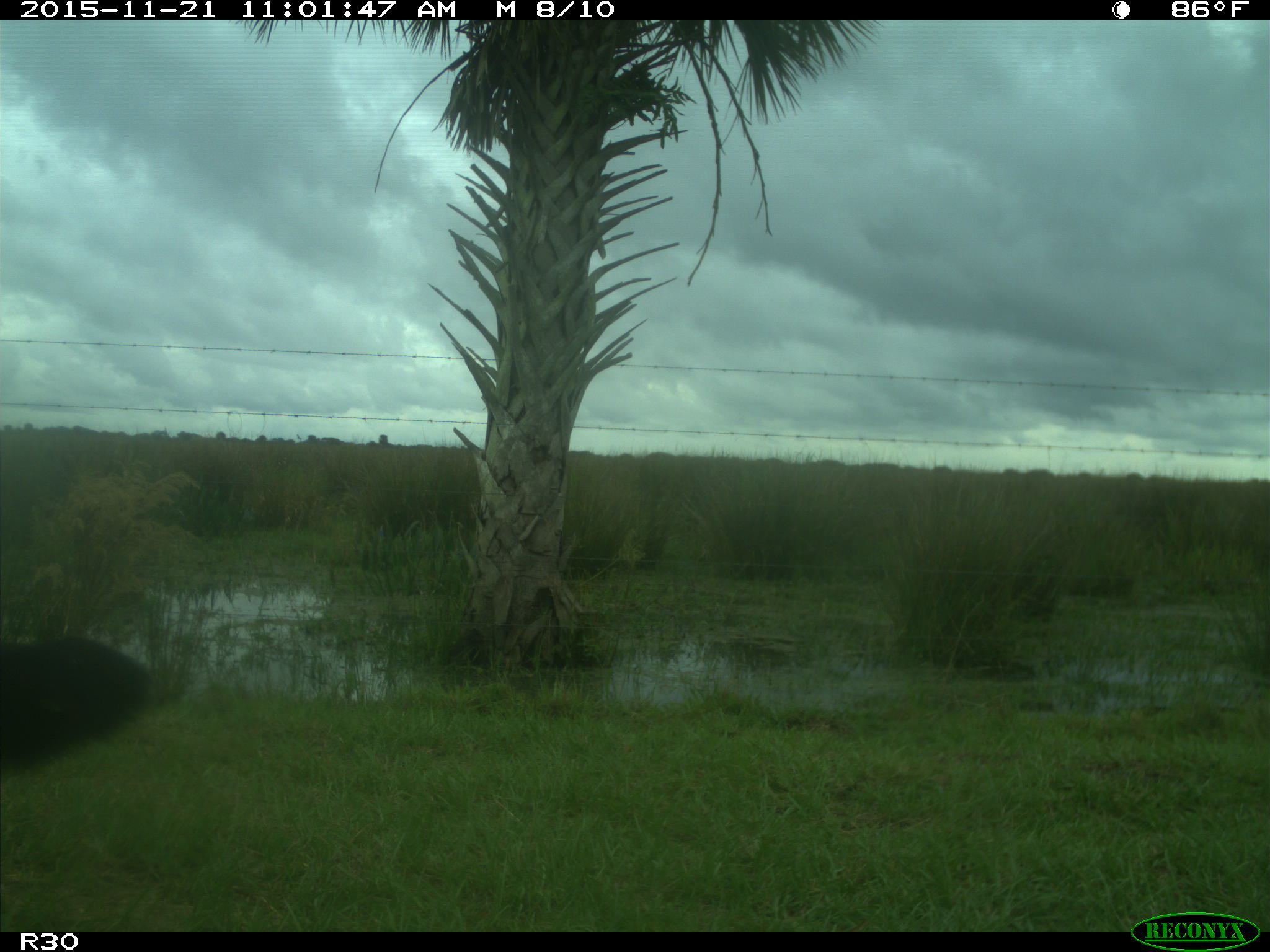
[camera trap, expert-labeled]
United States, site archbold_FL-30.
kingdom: Animalia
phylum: Chordata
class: Mammalia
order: Artiodactyla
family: Bovidae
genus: Bos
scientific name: Bos taurus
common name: domestic cow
Bos taurus (domestic cow).